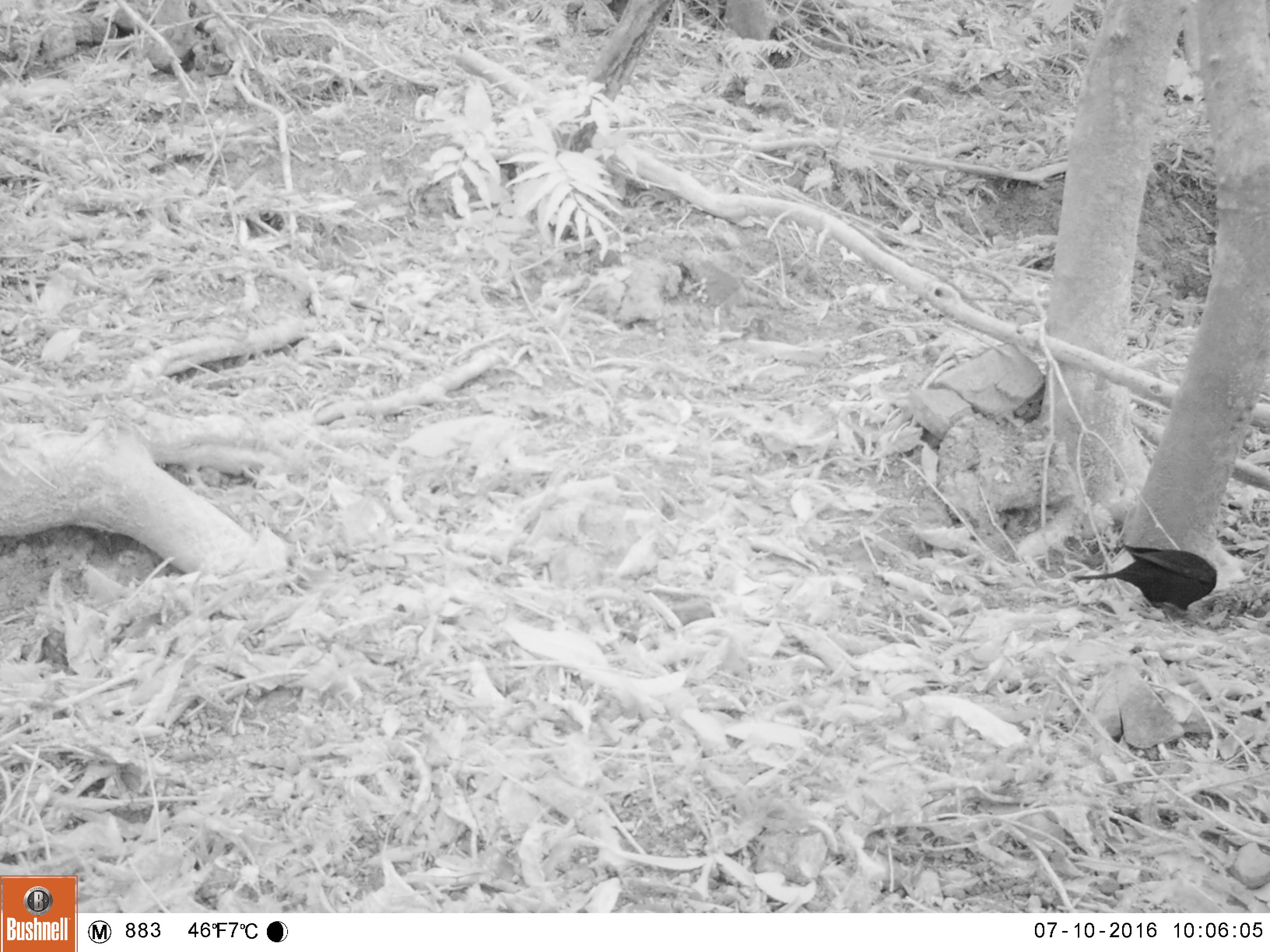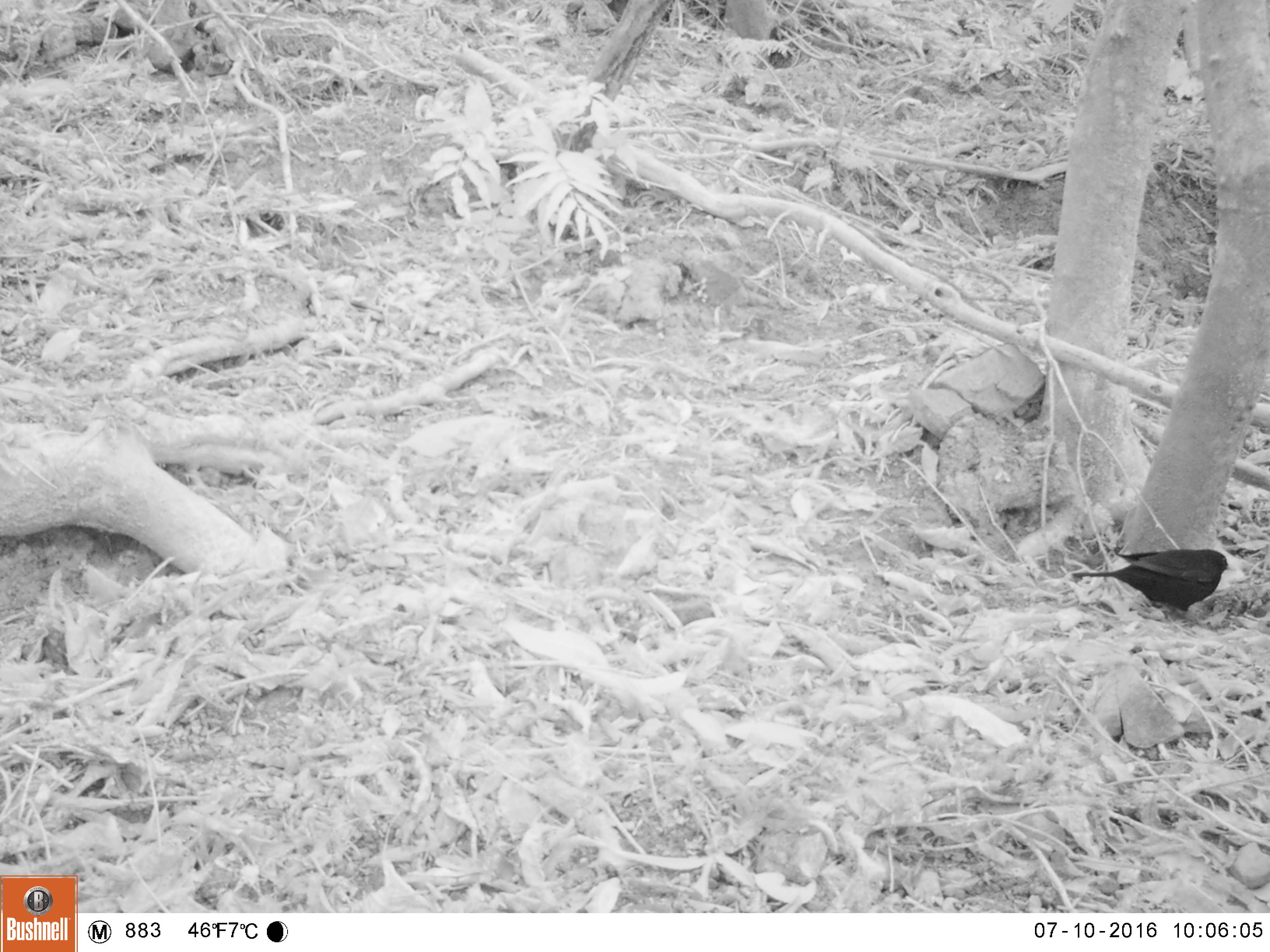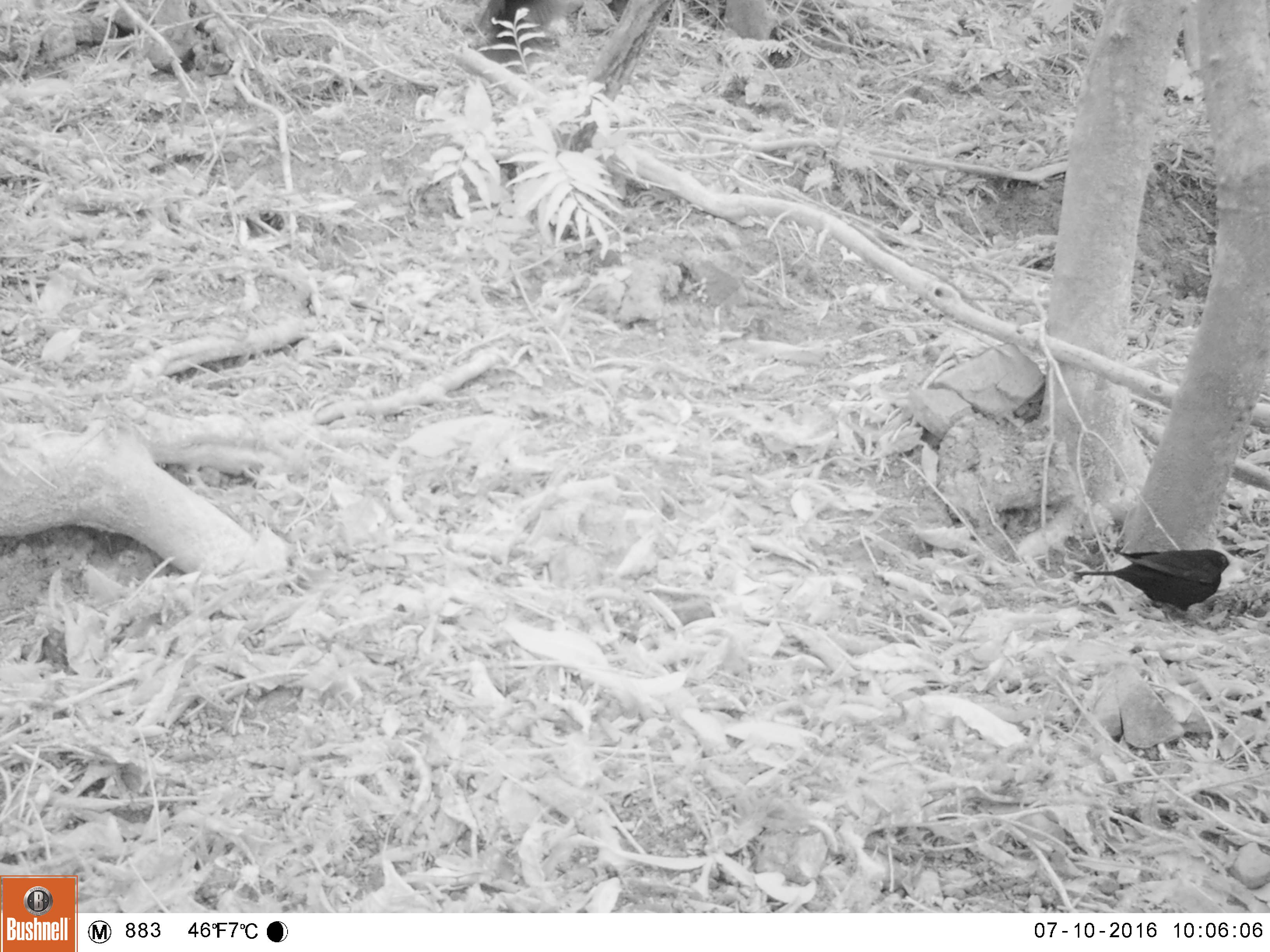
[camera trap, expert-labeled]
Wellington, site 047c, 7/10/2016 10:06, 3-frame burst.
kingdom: Animalia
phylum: Chordata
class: Aves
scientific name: Aves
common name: bird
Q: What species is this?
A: Bird (Aves).